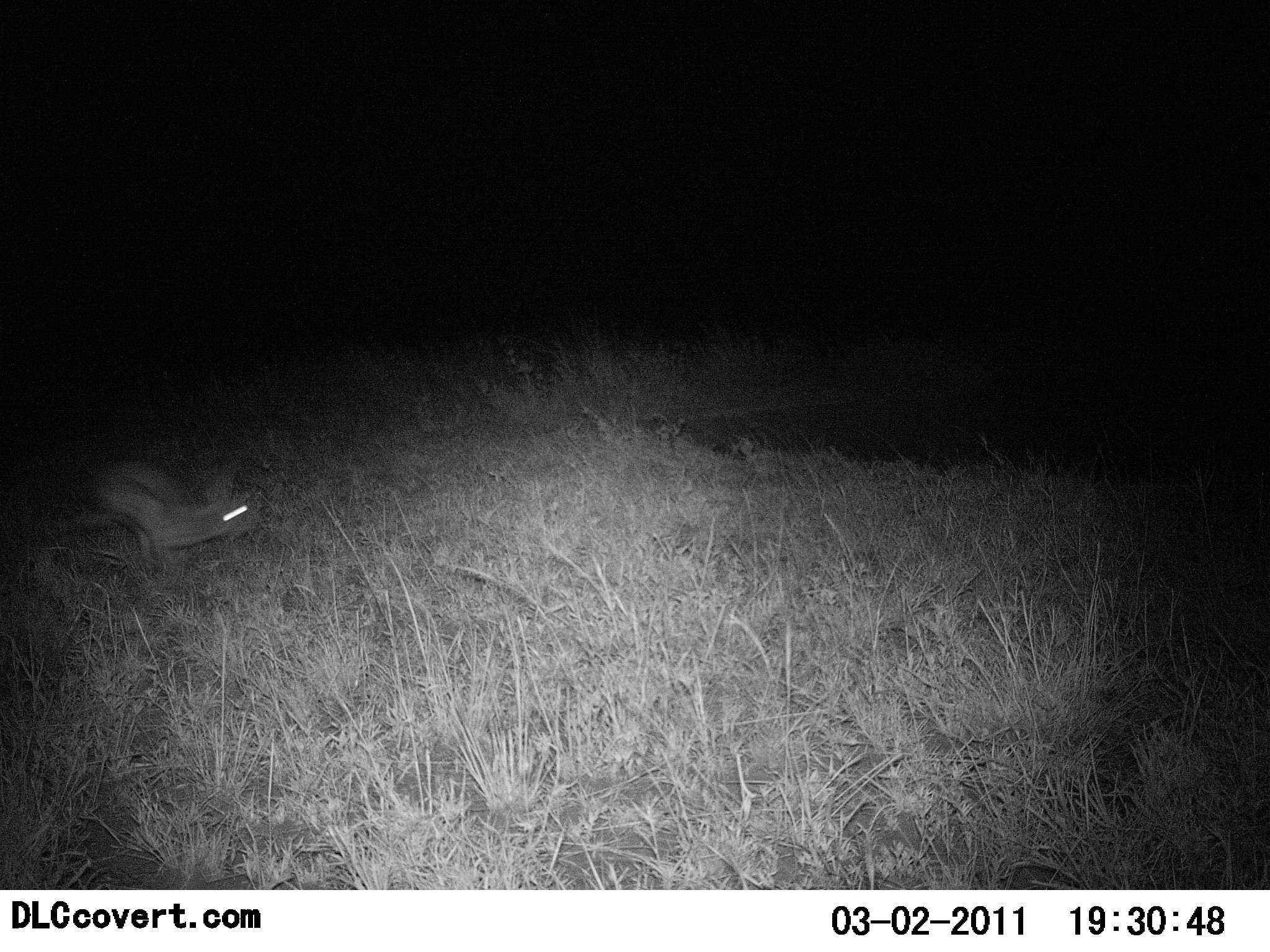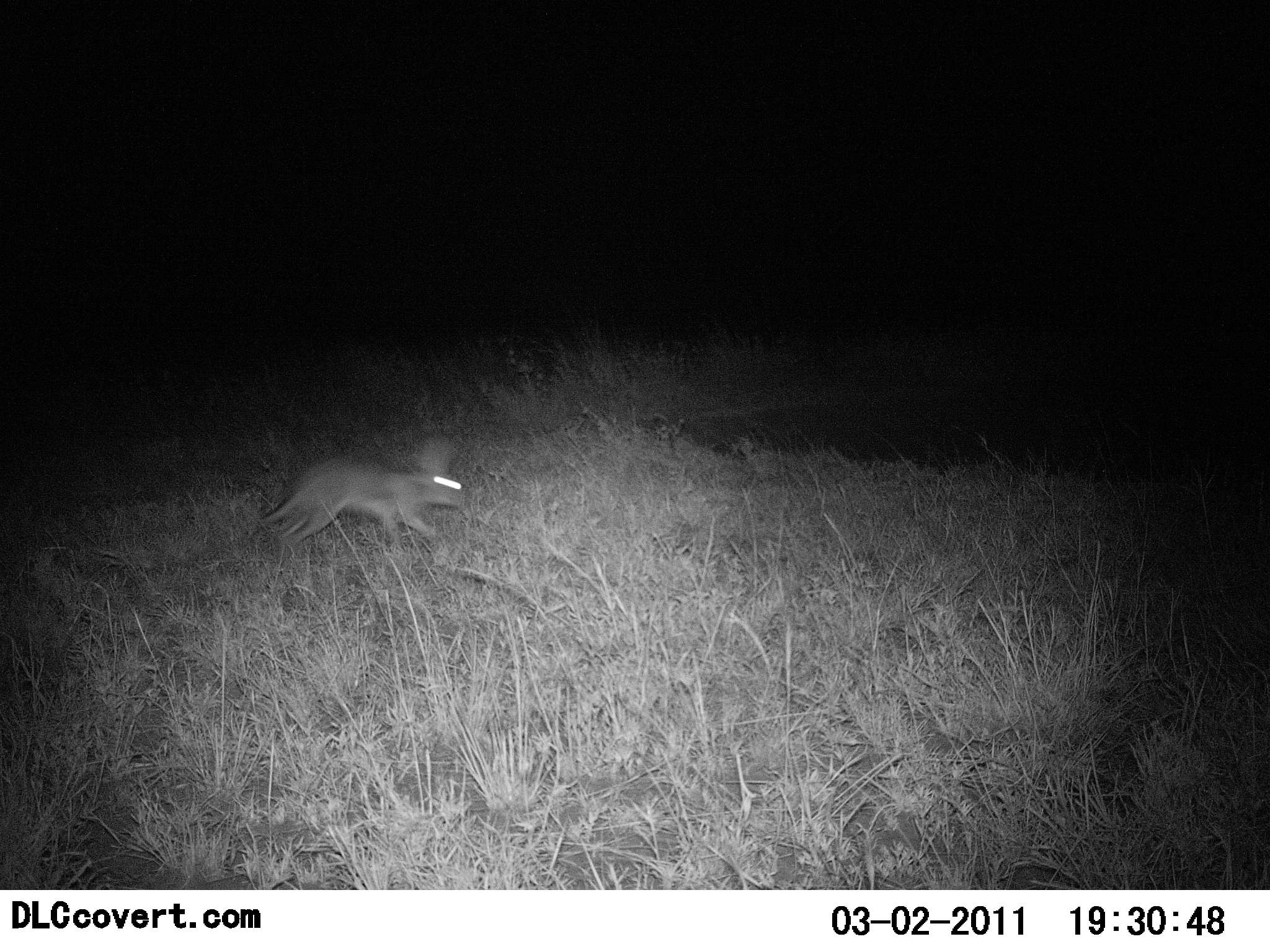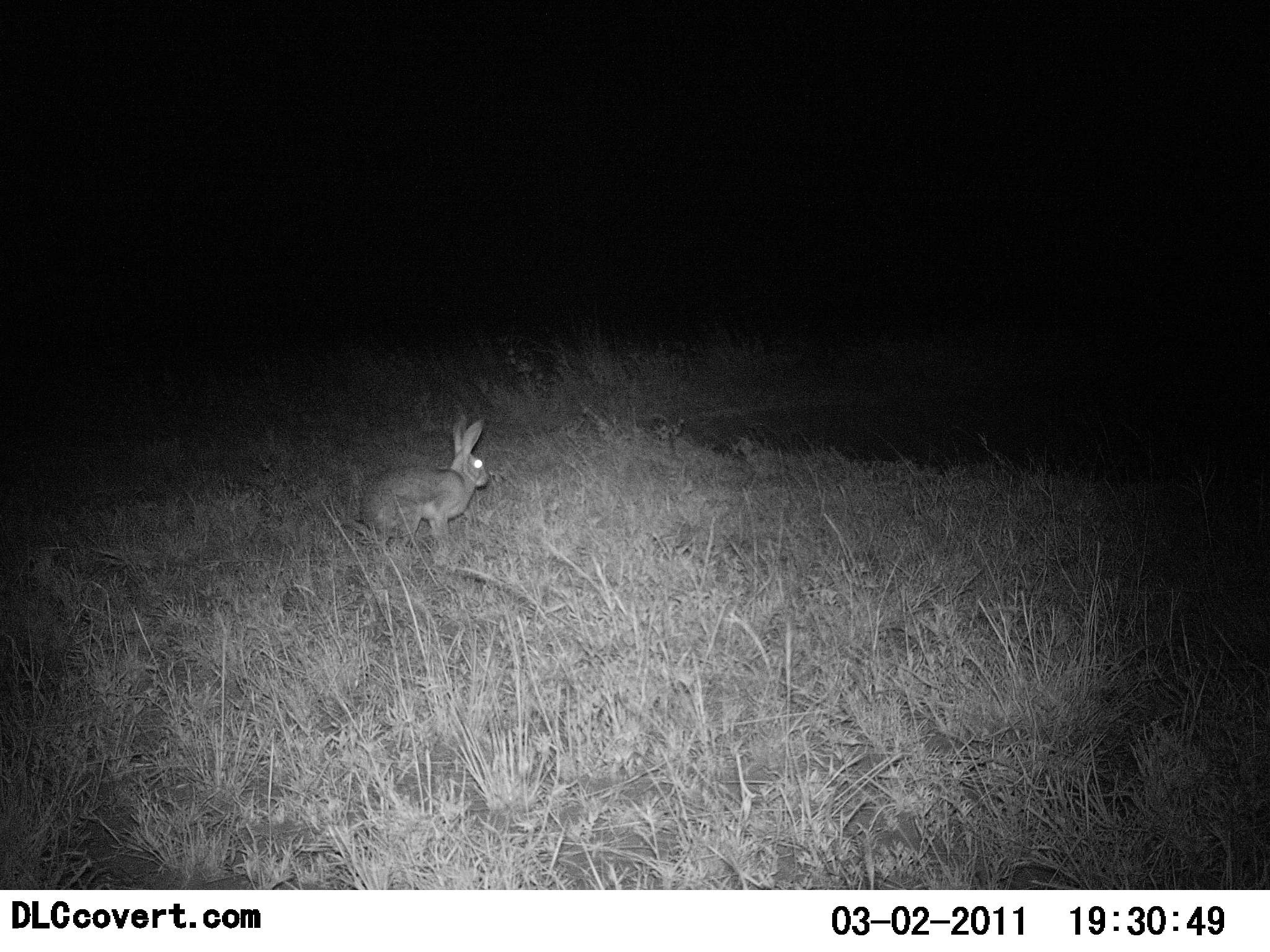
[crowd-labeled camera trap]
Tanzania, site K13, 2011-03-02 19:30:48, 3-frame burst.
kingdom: Animalia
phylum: Chordata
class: Mammalia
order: Lagomorpha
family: Leporidae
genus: Lepus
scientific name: Lepus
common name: hare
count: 1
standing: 9%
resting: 0%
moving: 91%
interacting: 0%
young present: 0%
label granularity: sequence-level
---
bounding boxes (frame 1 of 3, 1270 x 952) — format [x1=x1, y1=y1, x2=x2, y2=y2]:
animal: [x1=85, y1=455, x2=266, y2=573]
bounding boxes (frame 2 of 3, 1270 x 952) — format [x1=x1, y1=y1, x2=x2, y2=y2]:
animal: [x1=262, y1=438, x2=465, y2=545]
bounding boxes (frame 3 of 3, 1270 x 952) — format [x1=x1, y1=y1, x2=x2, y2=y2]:
animal: [x1=356, y1=415, x2=489, y2=551]